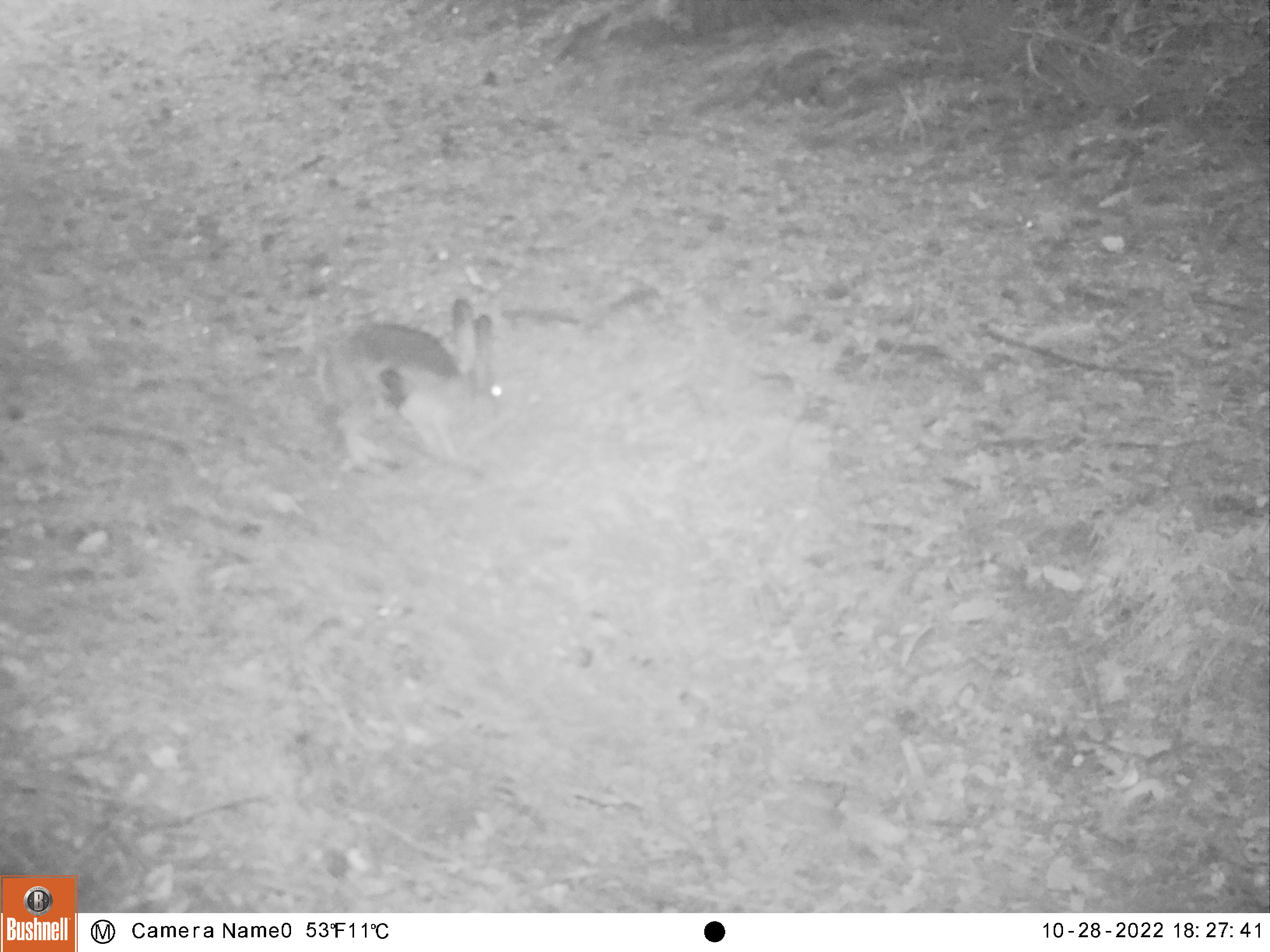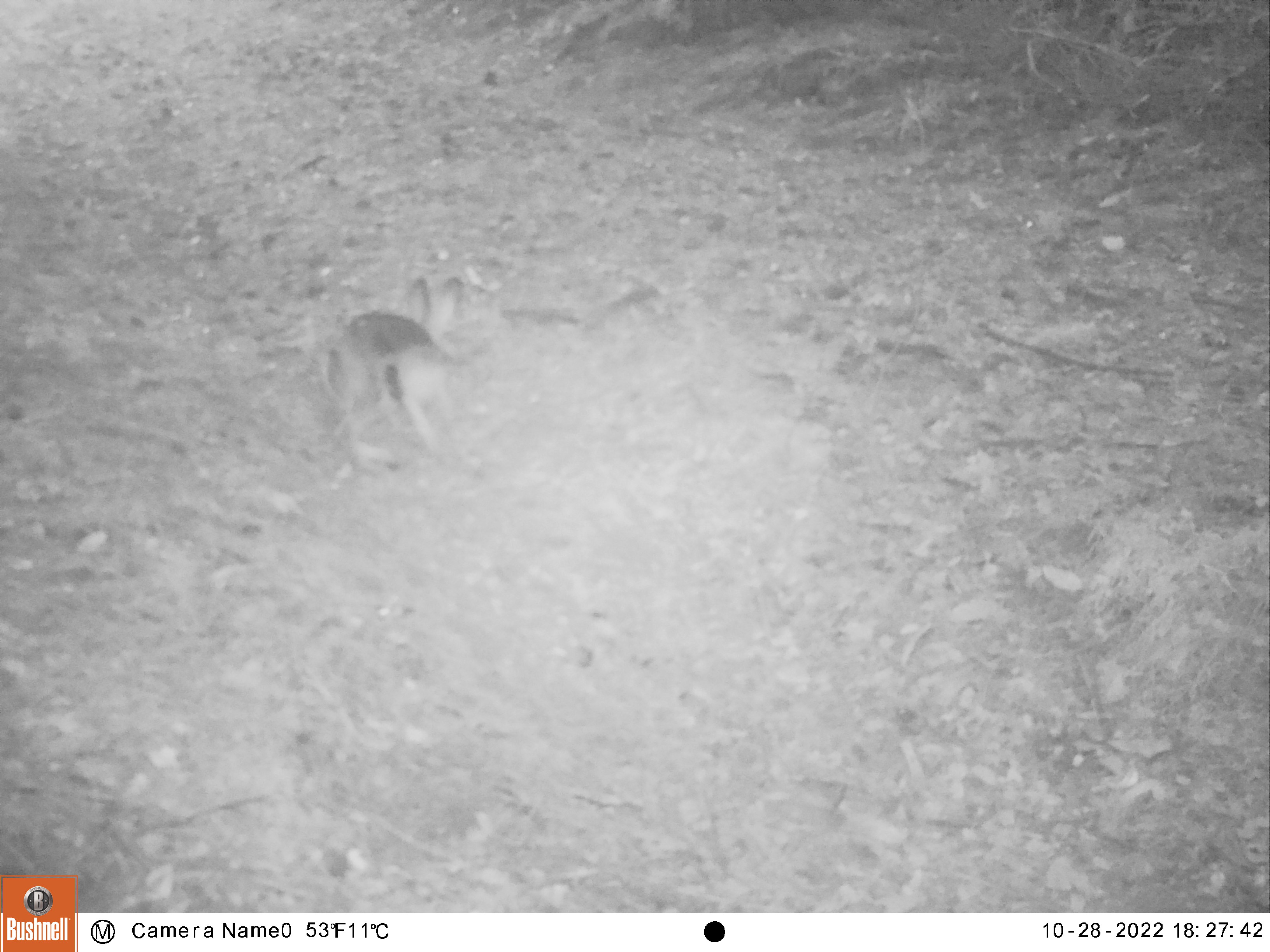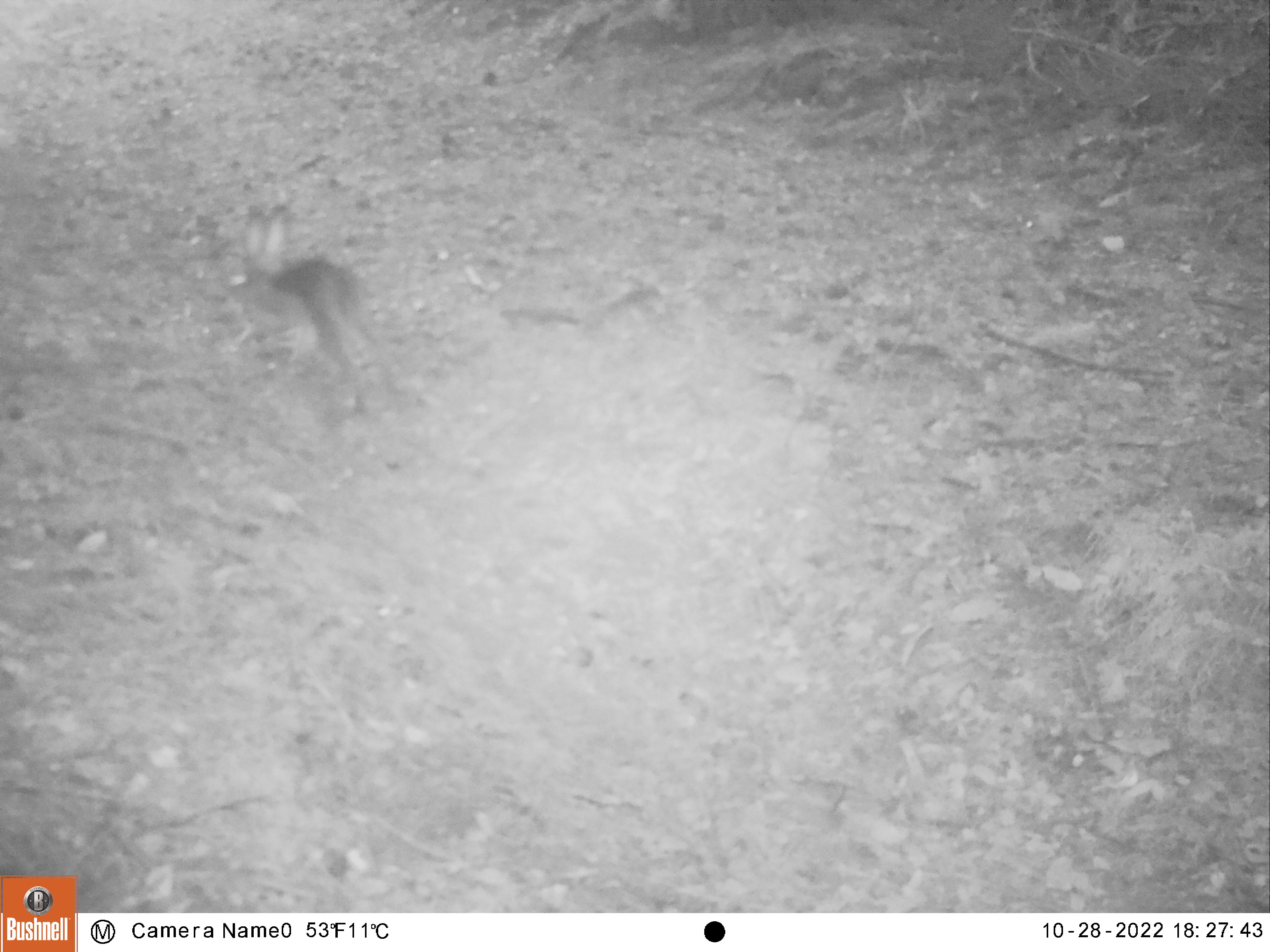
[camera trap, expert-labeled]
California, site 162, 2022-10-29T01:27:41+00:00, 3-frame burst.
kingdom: Animalia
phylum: Chordata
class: Mammalia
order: Lagomorpha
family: Leporidae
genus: Lepus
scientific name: Lepus californicus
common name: black-tailed jackrabbit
Black-tailed jackrabbit (Lepus californicus).